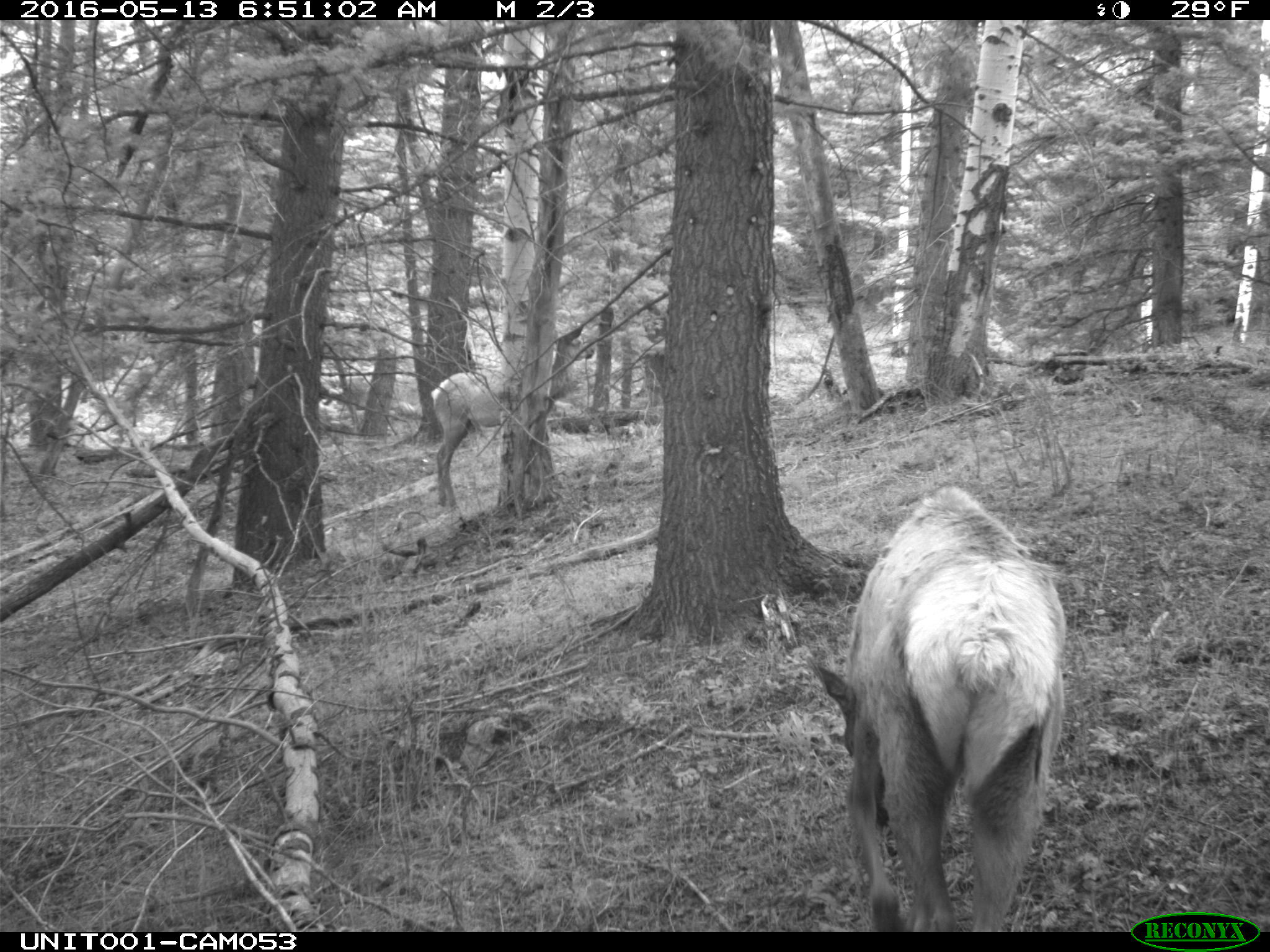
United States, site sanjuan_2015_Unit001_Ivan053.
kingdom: Animalia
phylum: Chordata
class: Mammalia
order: Artiodactyla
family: Cervidae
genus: Cervus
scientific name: Cervus elaphus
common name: red deer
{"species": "Cervus elaphus (red deer)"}